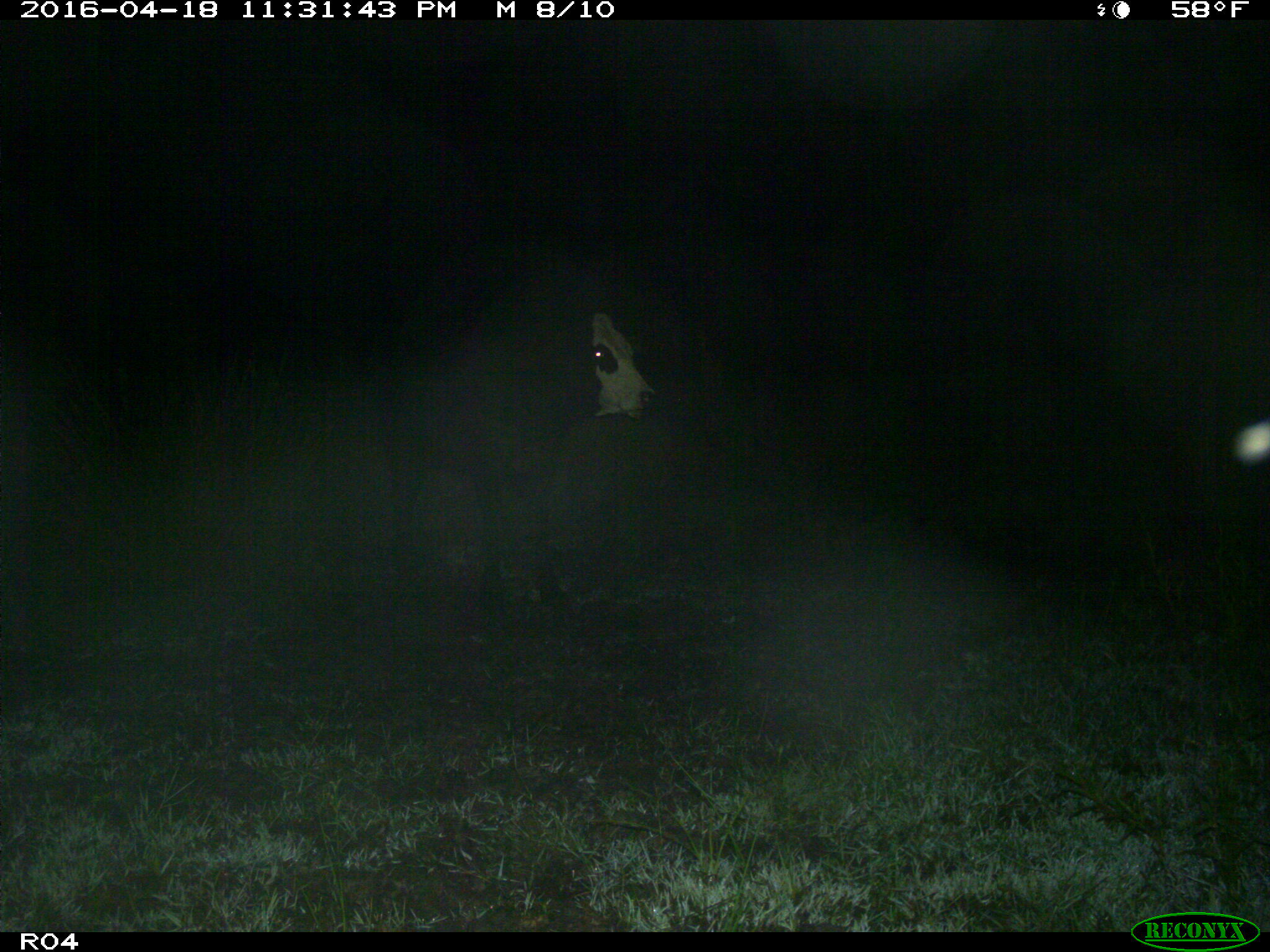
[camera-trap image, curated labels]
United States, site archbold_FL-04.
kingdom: Animalia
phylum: Chordata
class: Mammalia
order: Artiodactyla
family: Bovidae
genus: Bos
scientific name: Bos taurus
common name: domestic cow